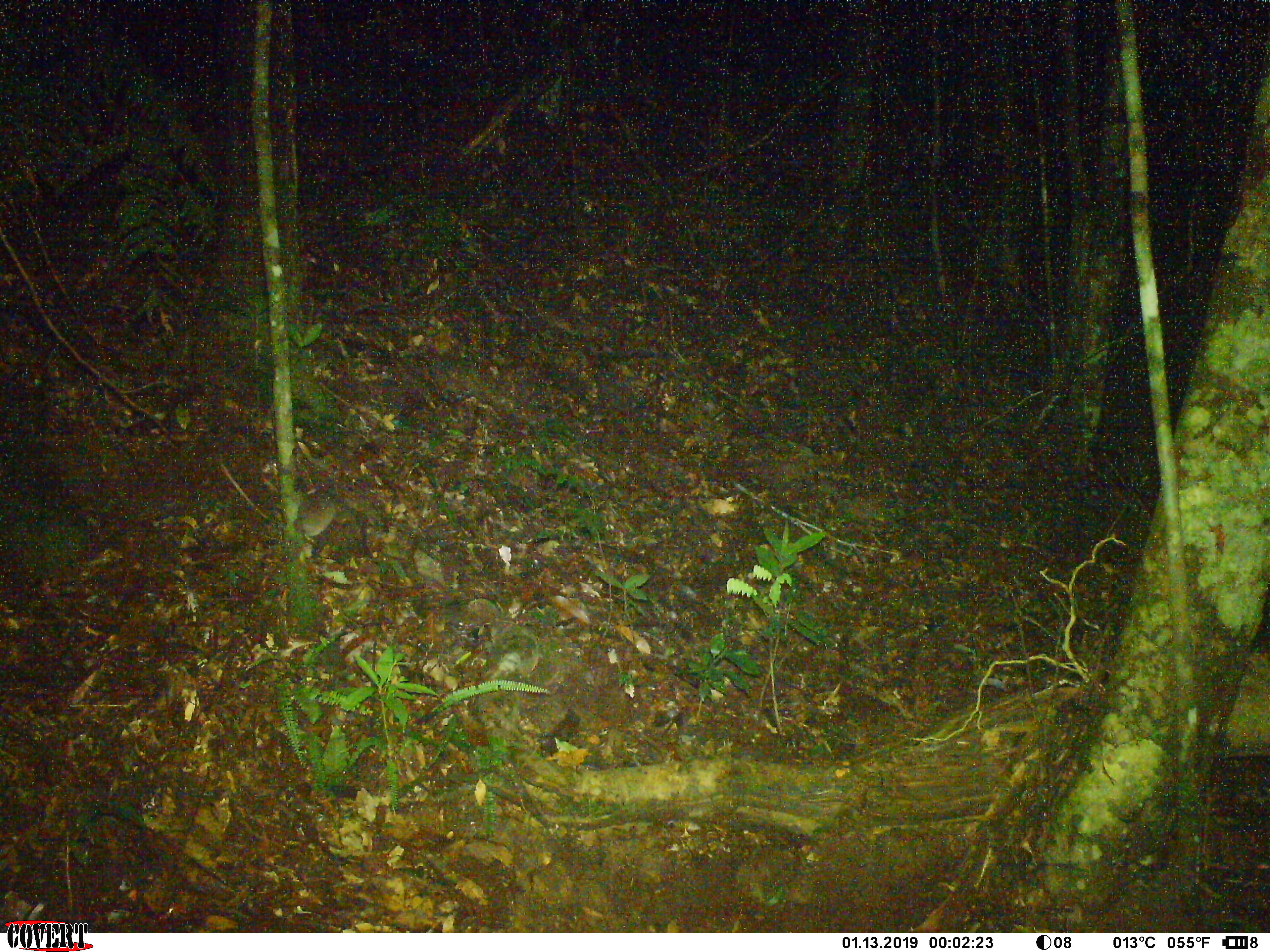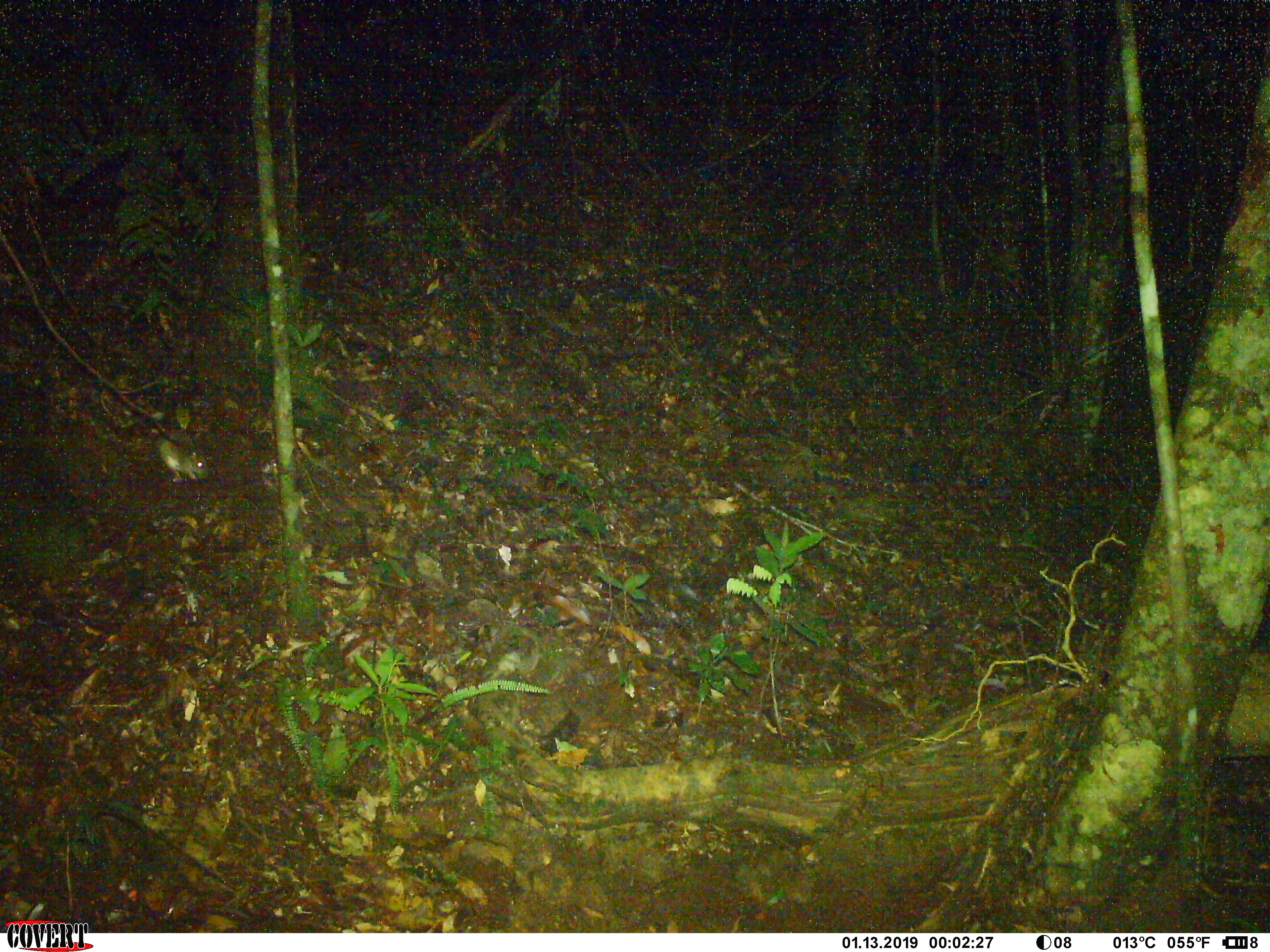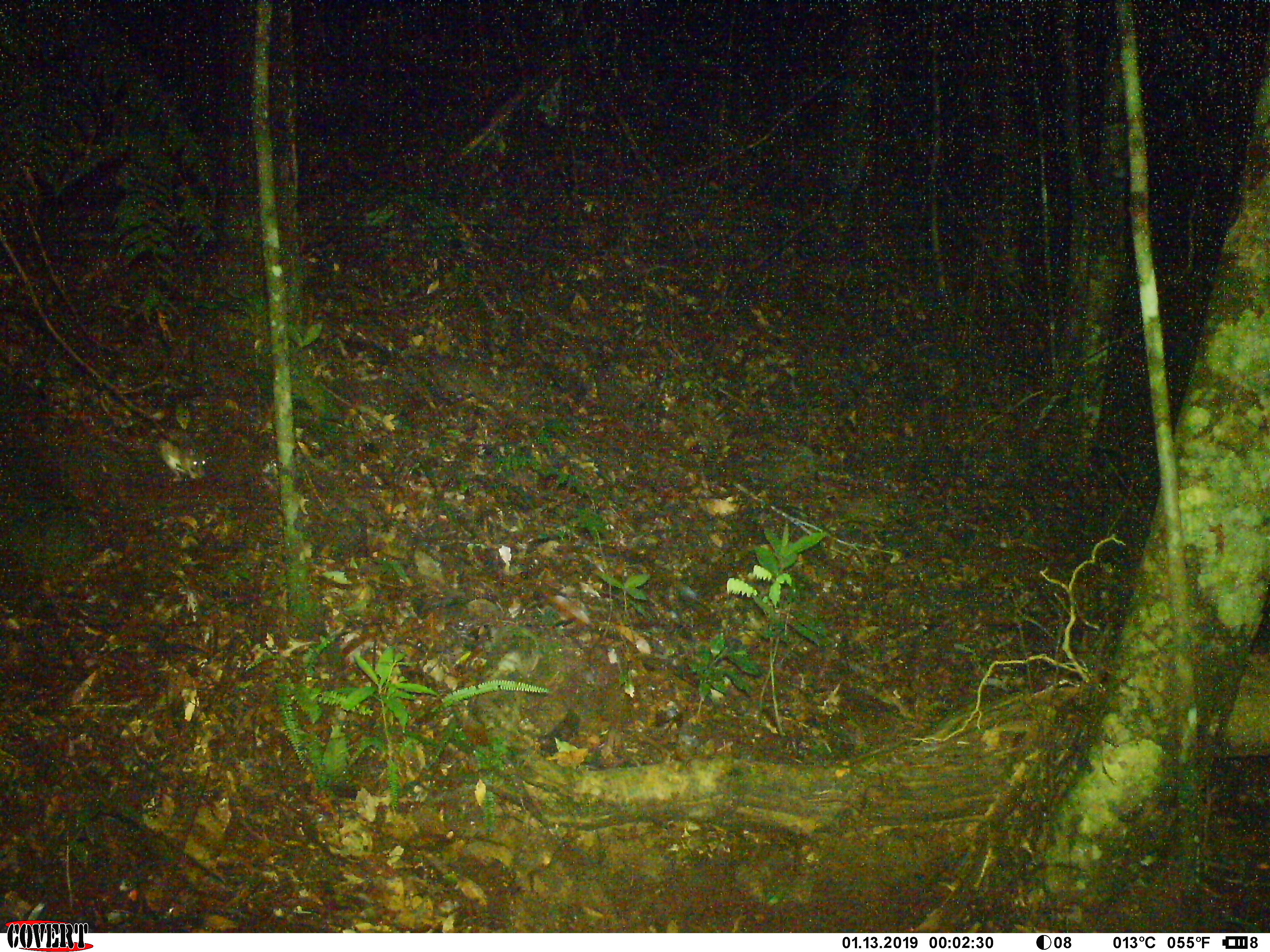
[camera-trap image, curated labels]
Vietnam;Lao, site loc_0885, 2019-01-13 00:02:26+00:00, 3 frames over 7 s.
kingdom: Animalia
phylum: Chordata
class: Mammalia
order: Rodentia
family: Muridae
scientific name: Muridae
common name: old-world mice and rats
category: unidentified murid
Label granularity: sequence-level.